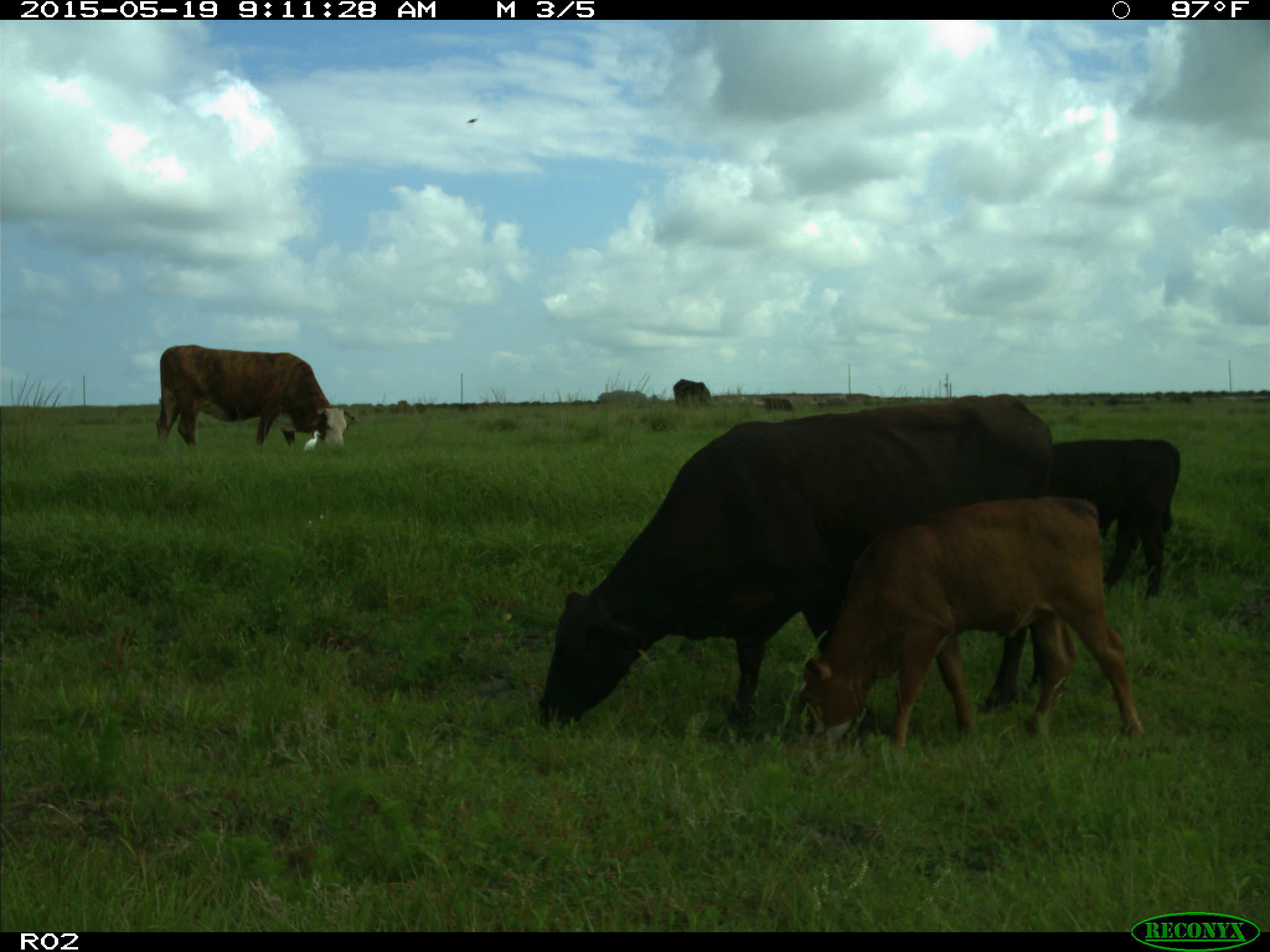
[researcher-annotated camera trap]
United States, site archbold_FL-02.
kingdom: Animalia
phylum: Chordata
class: Mammalia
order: Artiodactyla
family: Bovidae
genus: Bos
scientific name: Bos taurus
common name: domestic cow